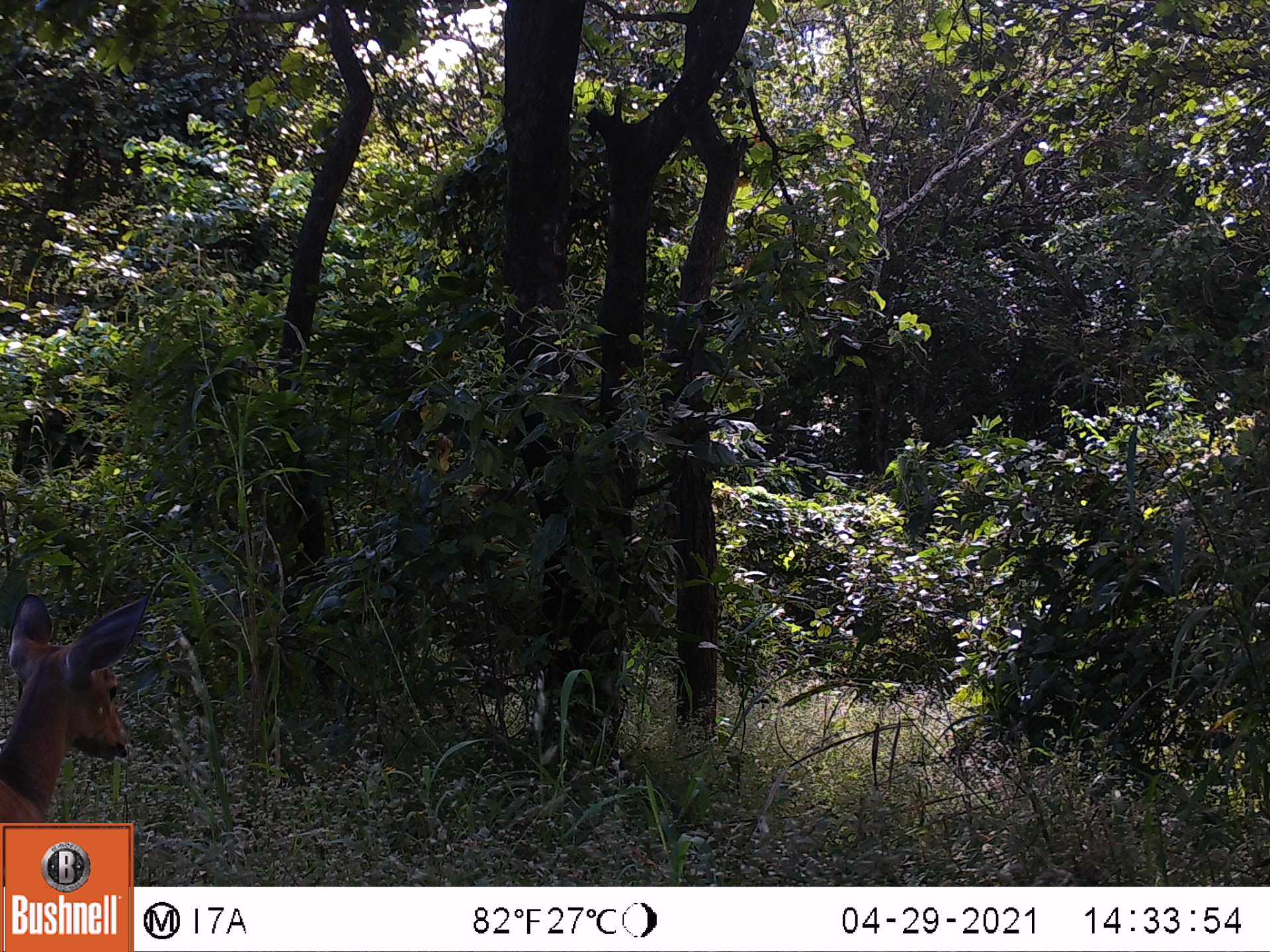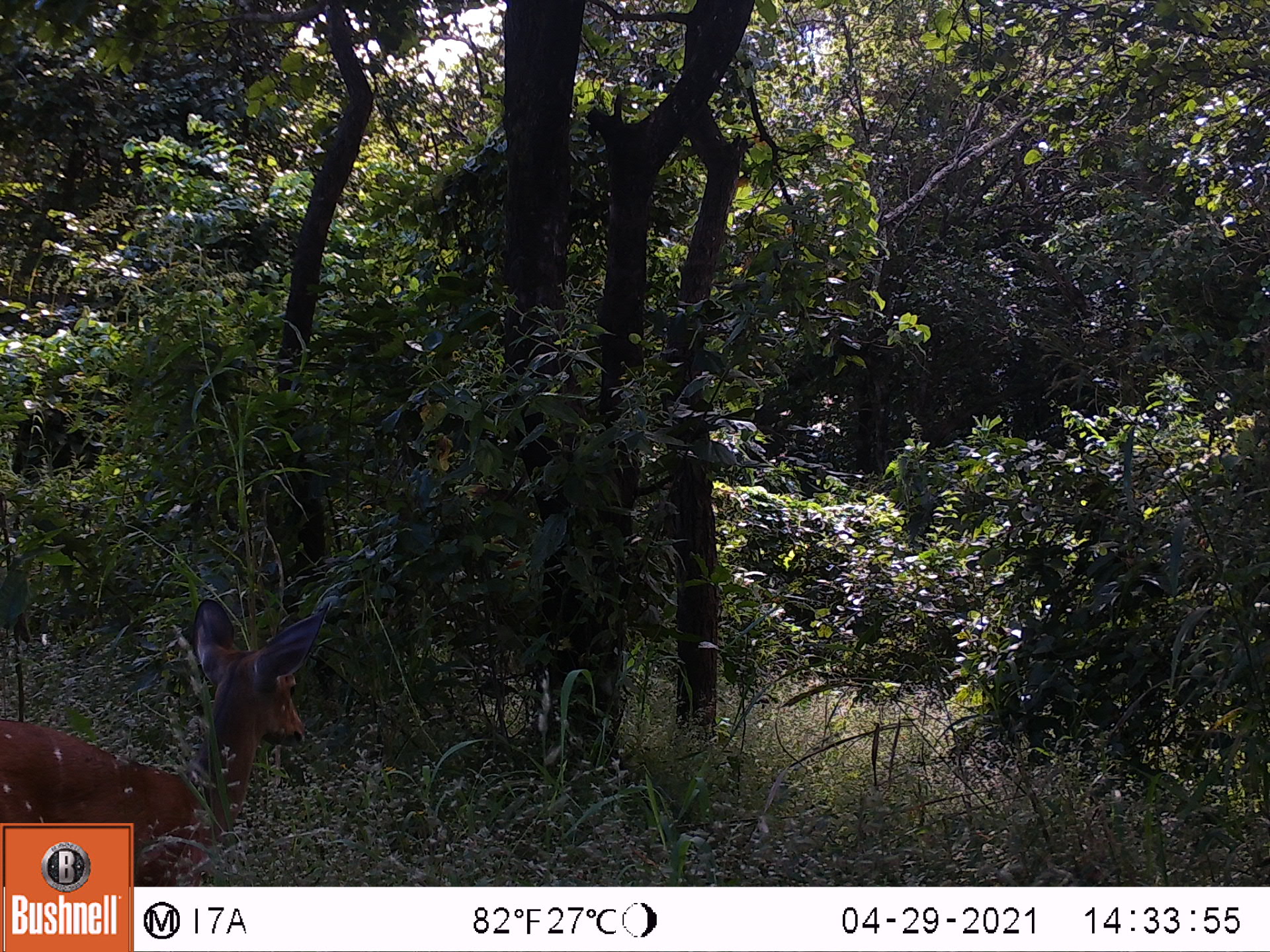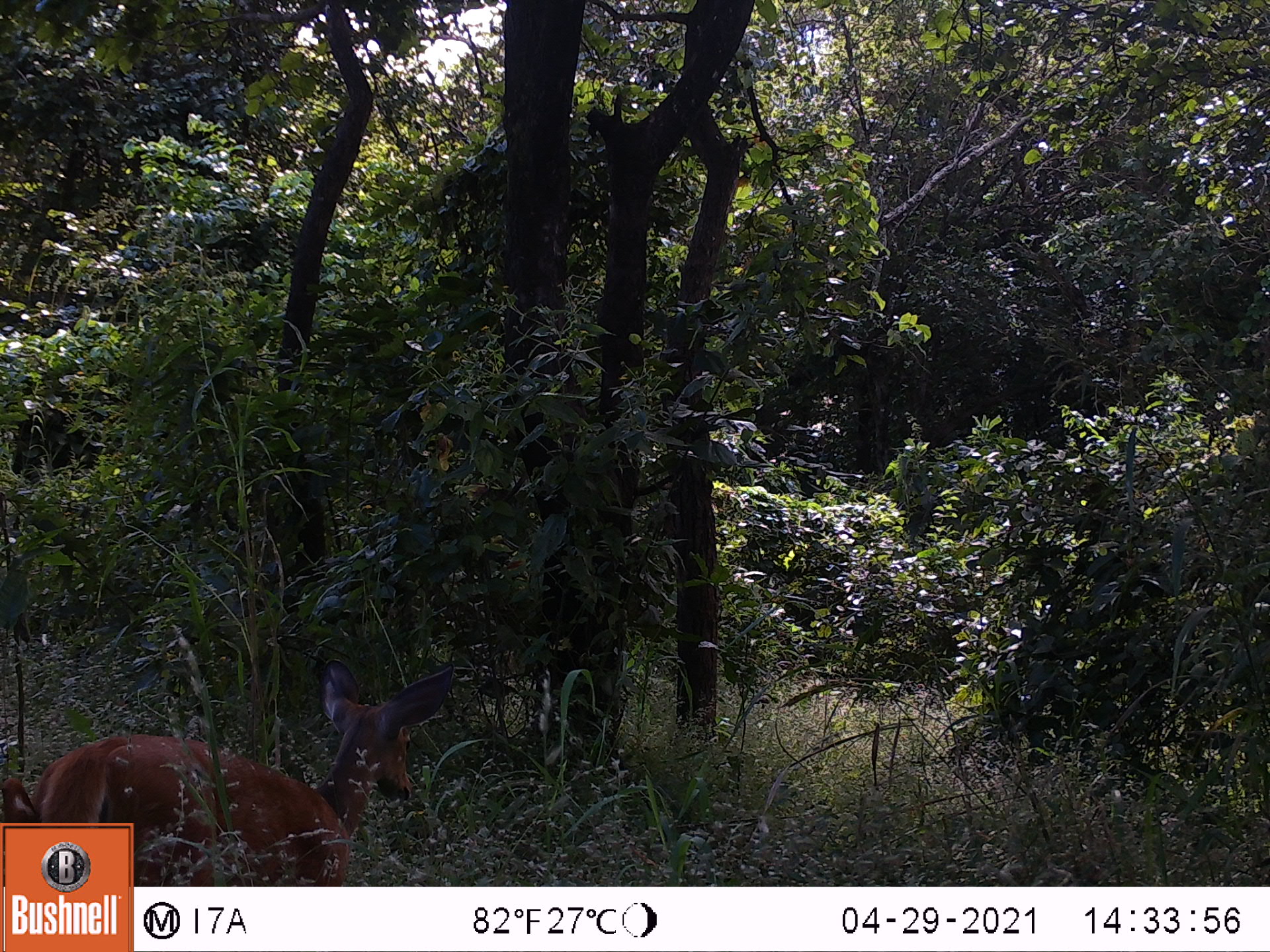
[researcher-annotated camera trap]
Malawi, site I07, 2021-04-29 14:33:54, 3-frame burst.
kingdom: Animalia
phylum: Chordata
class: Mammalia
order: Artiodactyla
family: Bovidae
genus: Tragelaphus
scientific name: Tragelaphus sylvaticus sylvaticus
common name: cape bushbuck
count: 1